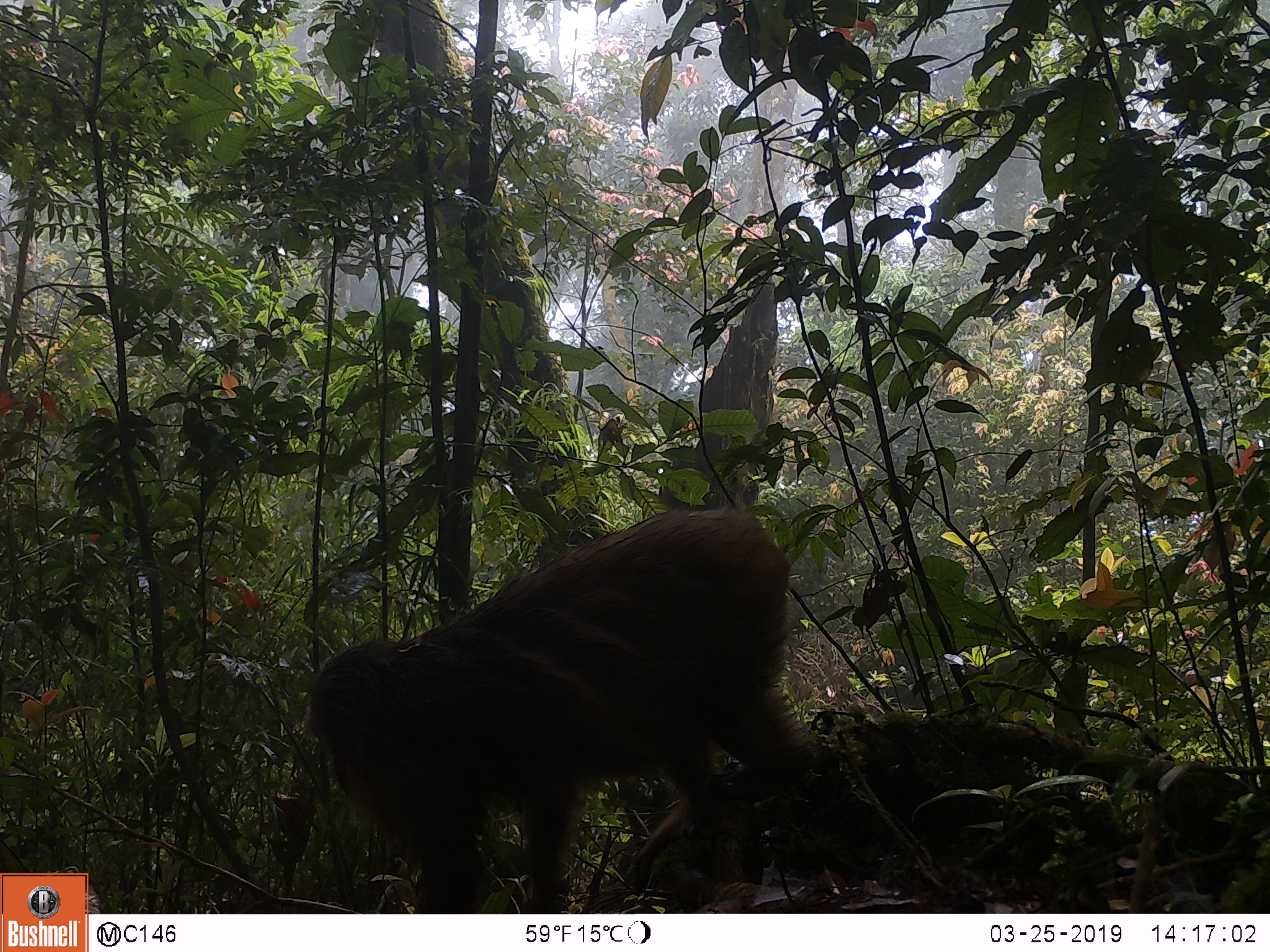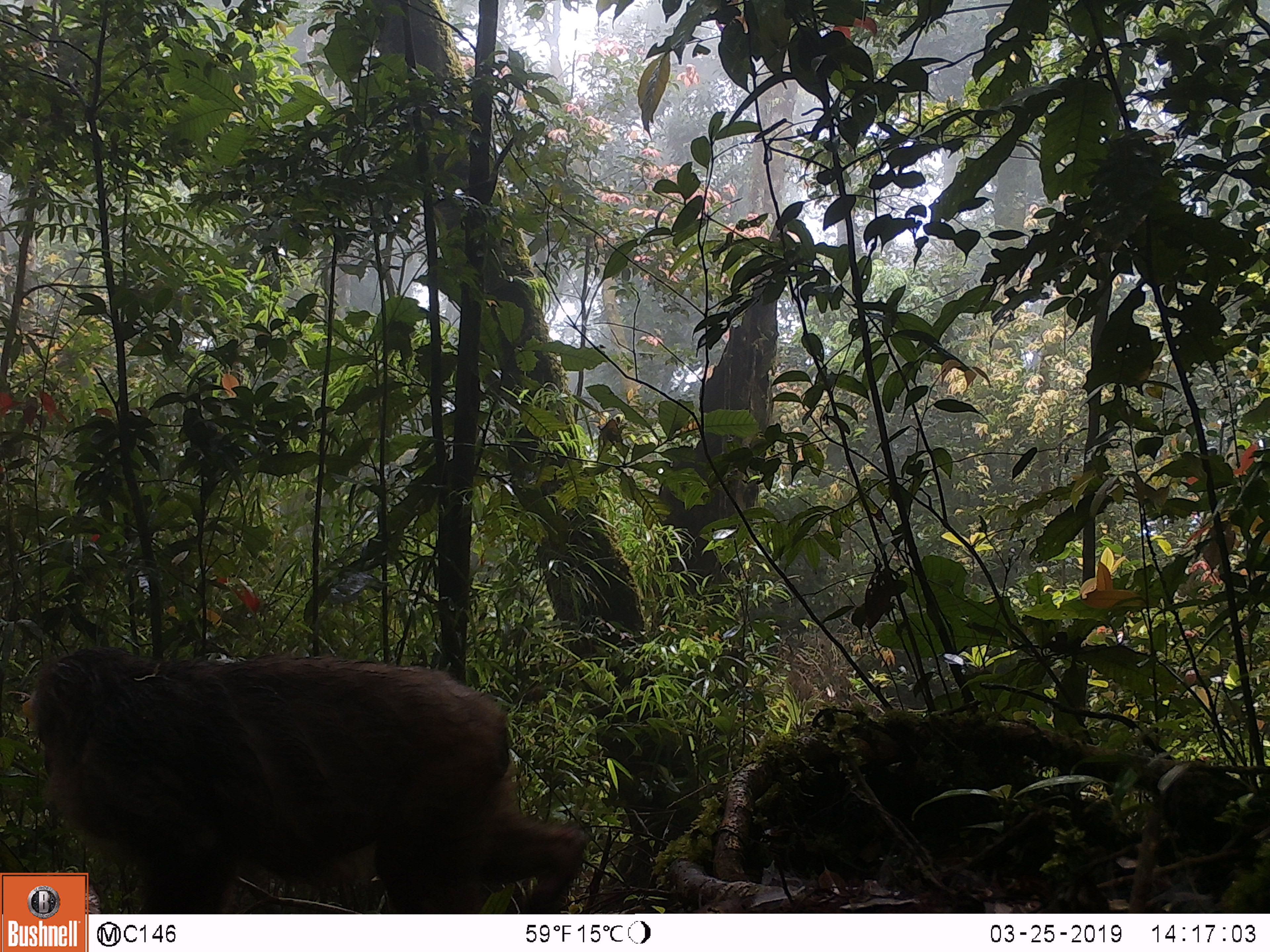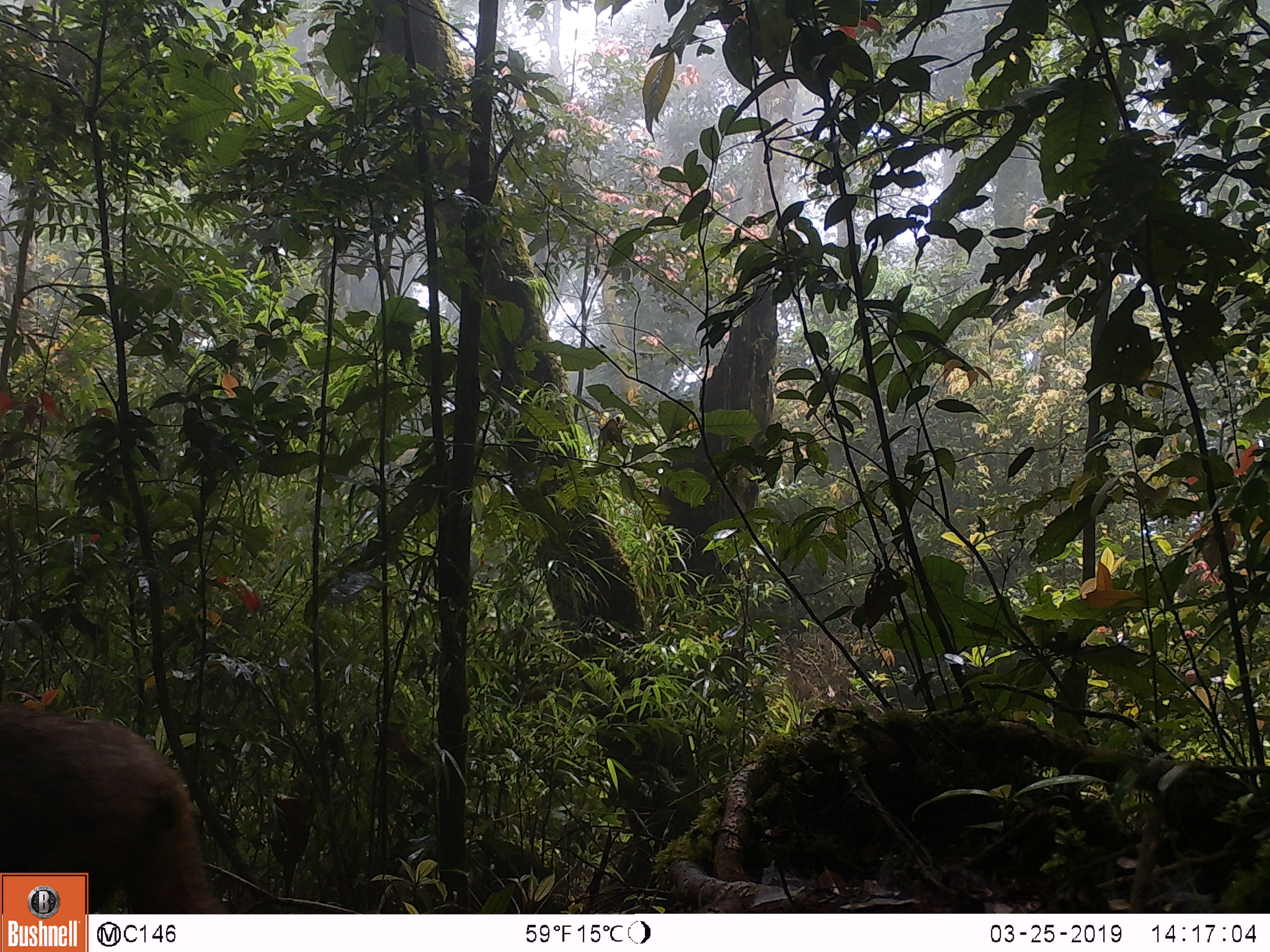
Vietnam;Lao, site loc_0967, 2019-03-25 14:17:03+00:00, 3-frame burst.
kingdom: Animalia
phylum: Chordata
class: Mammalia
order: Primates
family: Cercopithecidae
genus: Macaca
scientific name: Macaca arctoides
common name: stump-tailed macaque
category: stump tailed macaque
Stump tailed macaque (stump-tailed macaque) (Macaca arctoides). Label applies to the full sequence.